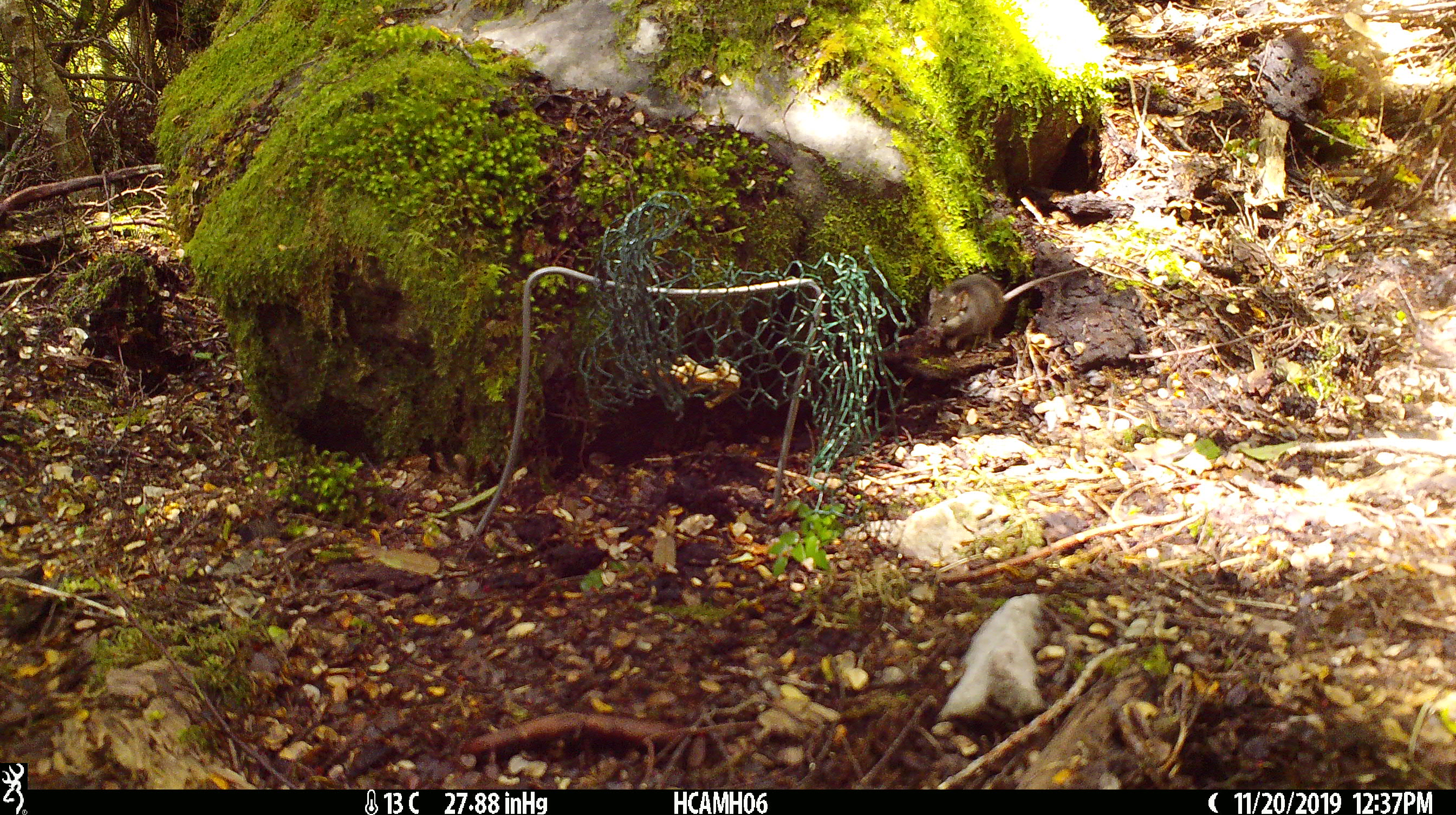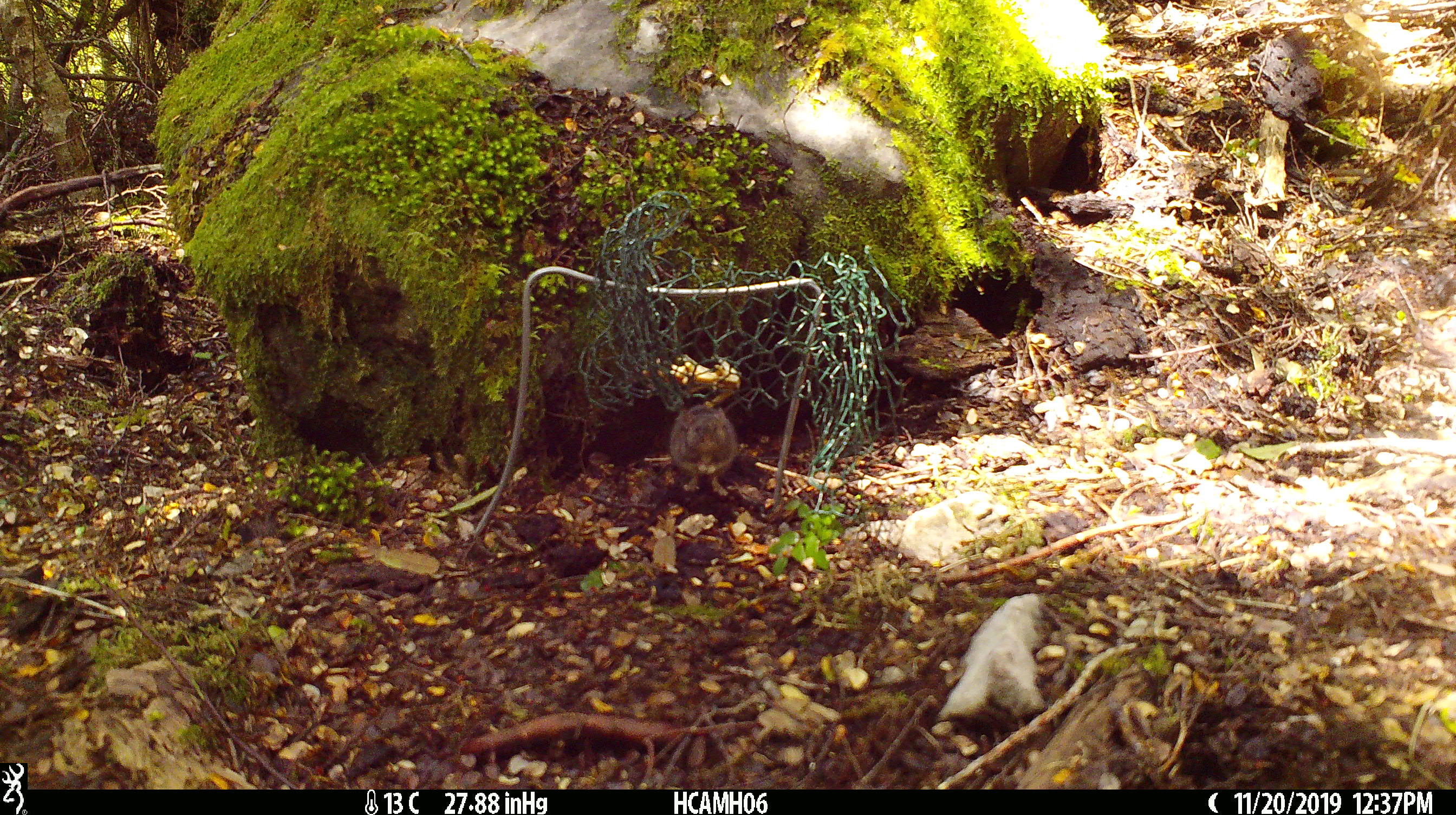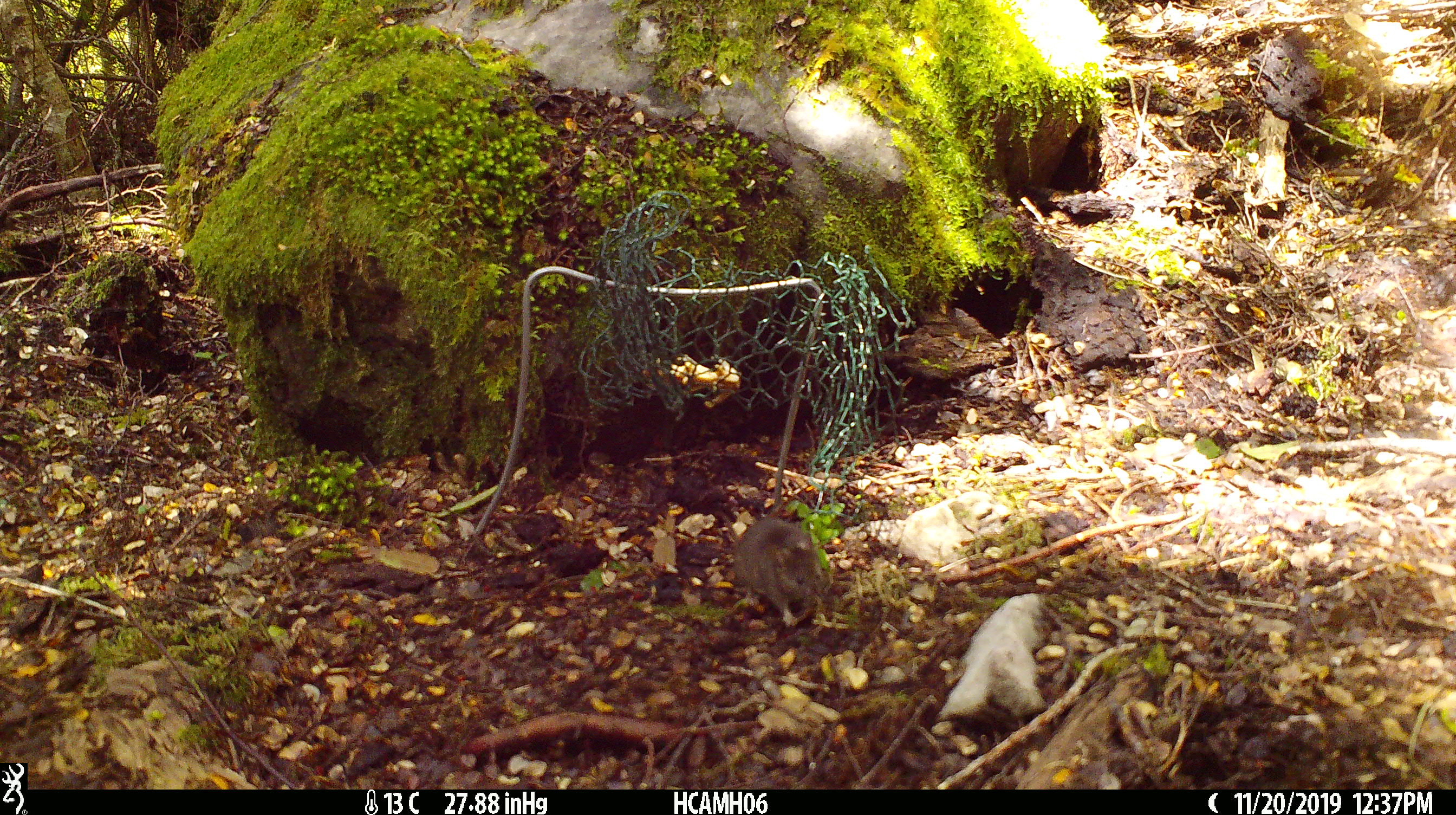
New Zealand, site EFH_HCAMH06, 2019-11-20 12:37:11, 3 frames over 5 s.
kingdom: Animalia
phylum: Chordata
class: Mammalia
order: Rodentia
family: Muridae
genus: Mus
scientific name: Mus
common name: mouse